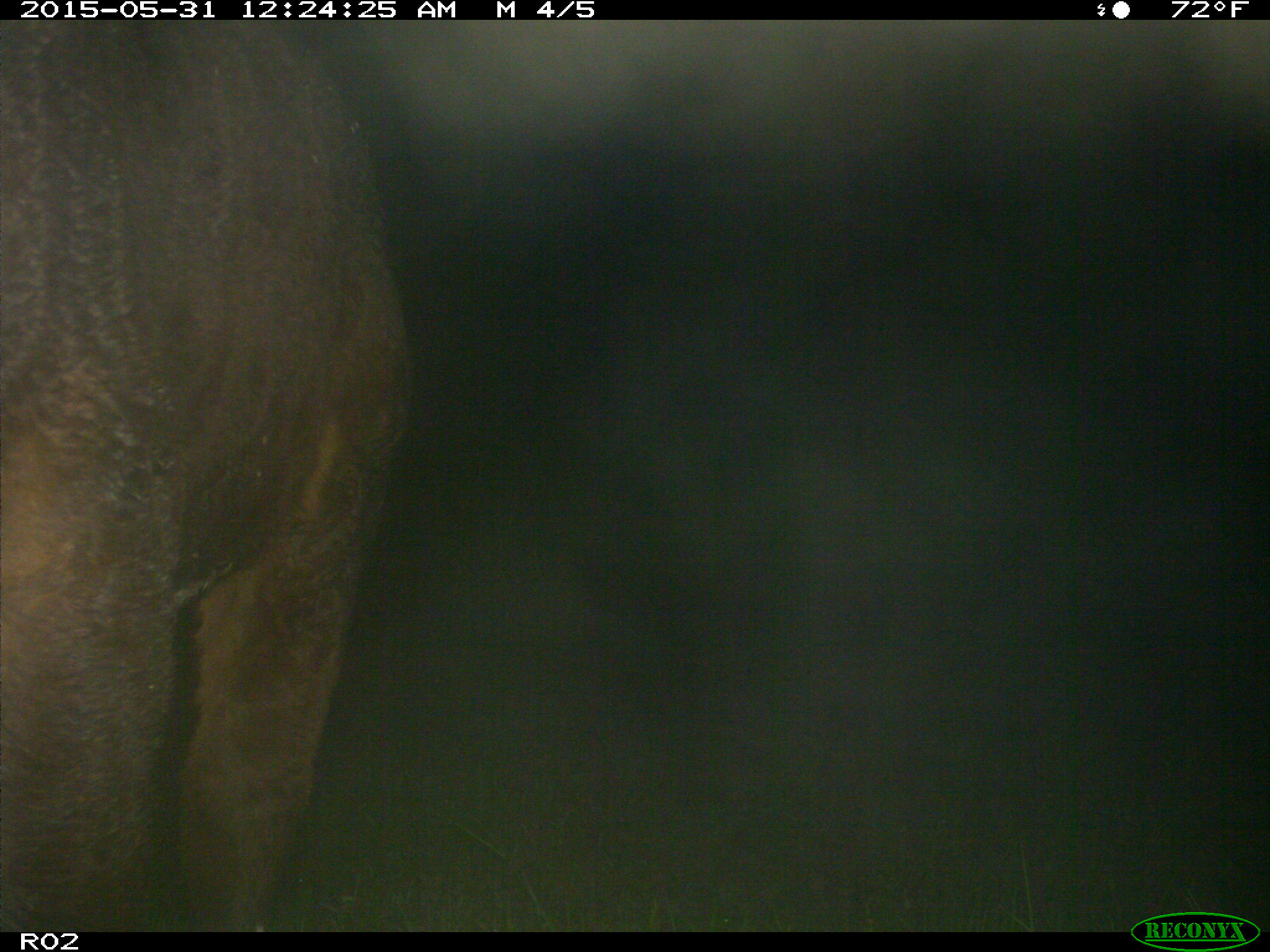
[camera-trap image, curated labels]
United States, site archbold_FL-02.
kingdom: Animalia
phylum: Chordata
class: Mammalia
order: Artiodactyla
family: Bovidae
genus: Bos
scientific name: Bos taurus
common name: domestic cow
Bos taurus (domestic cow).